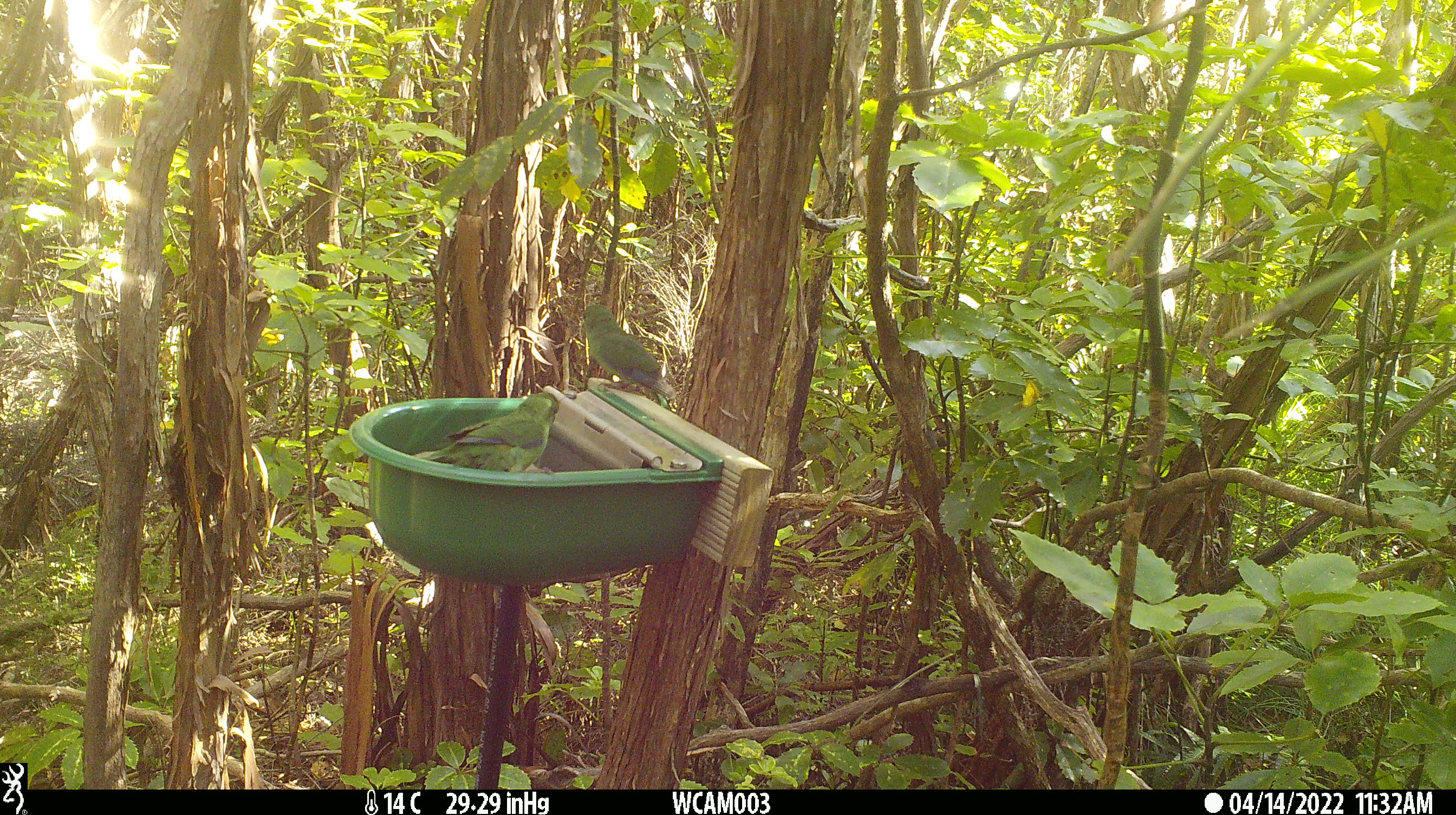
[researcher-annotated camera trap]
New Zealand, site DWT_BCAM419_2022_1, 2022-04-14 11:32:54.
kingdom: Animalia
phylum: Chordata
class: Aves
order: Psittaciformes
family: Psittaculidae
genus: Cyanoramphus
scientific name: Cyanoramphus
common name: parakeet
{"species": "parakeet (Cyanoramphus)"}